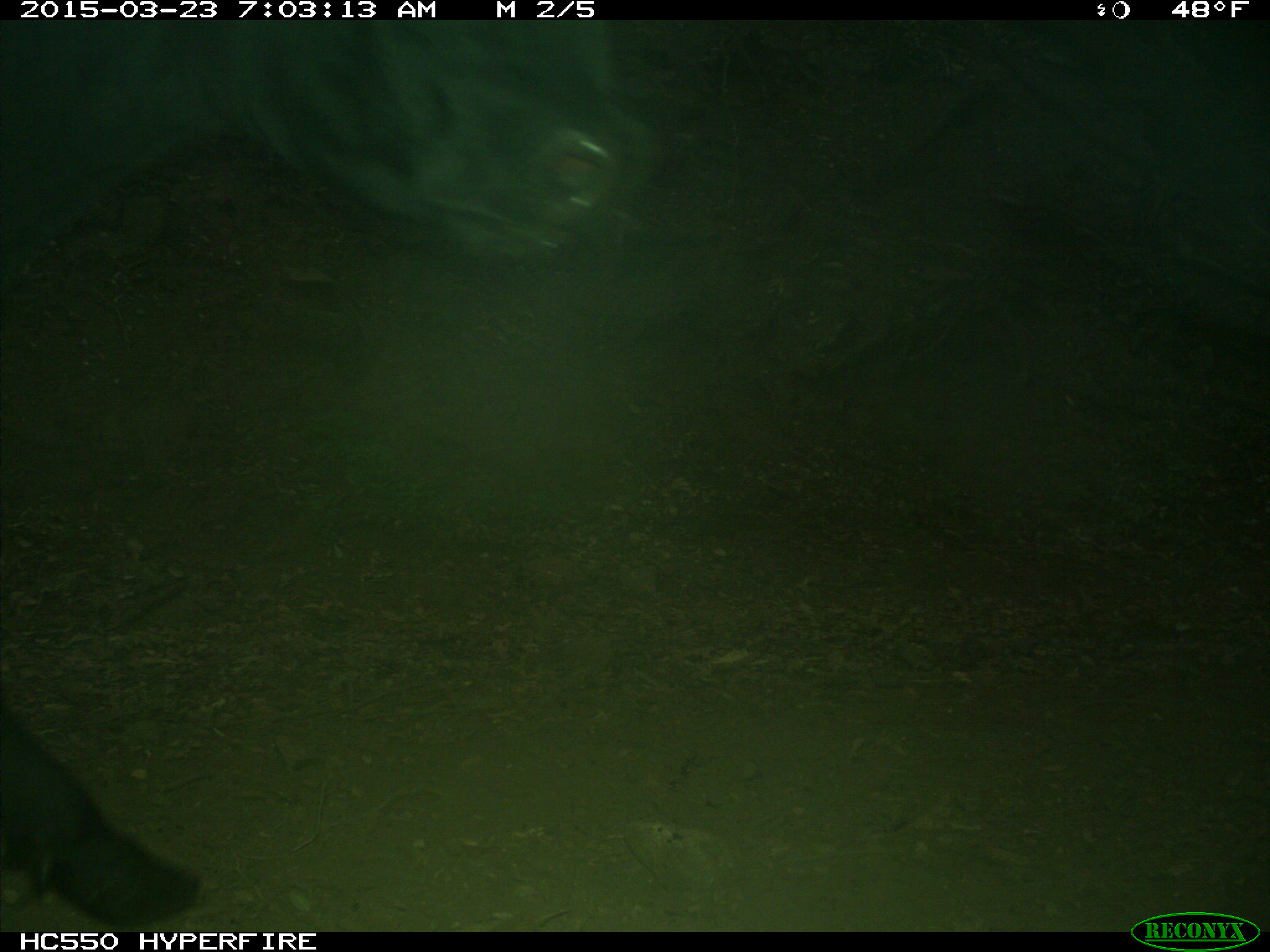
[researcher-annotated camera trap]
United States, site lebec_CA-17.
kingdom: Animalia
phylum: Chordata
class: Mammalia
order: Artiodactyla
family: Bovidae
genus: Bos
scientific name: Bos taurus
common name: domestic cow